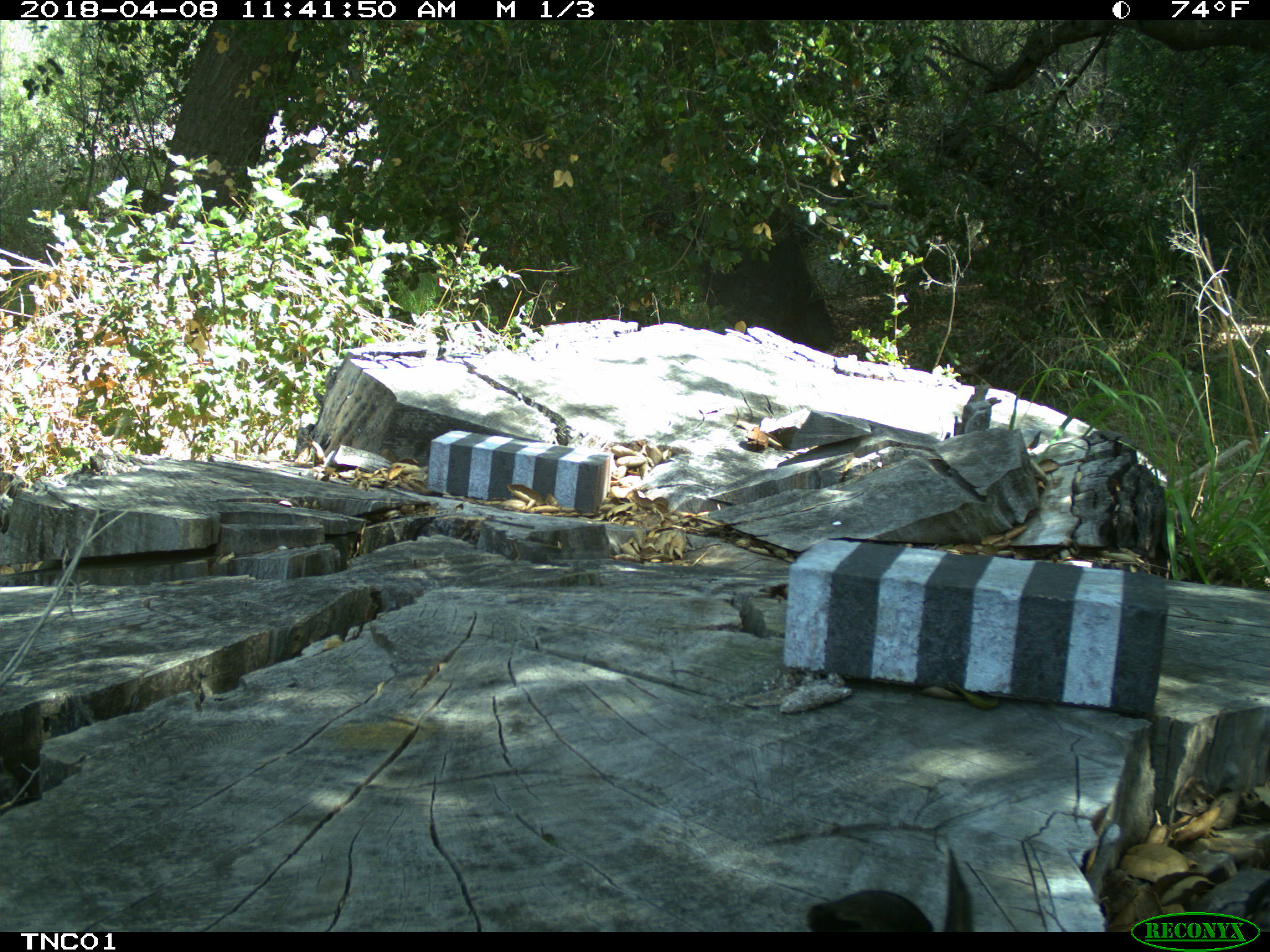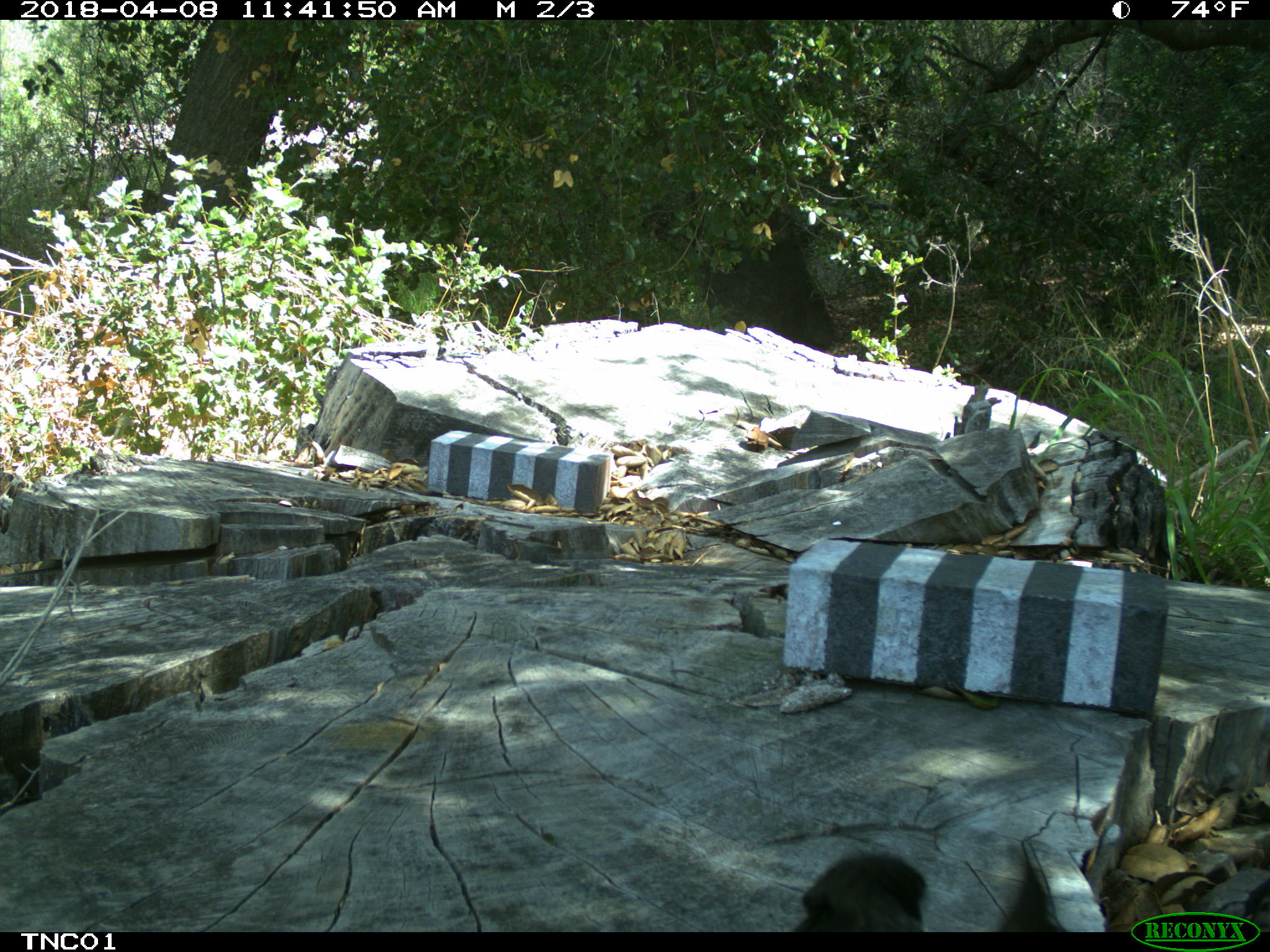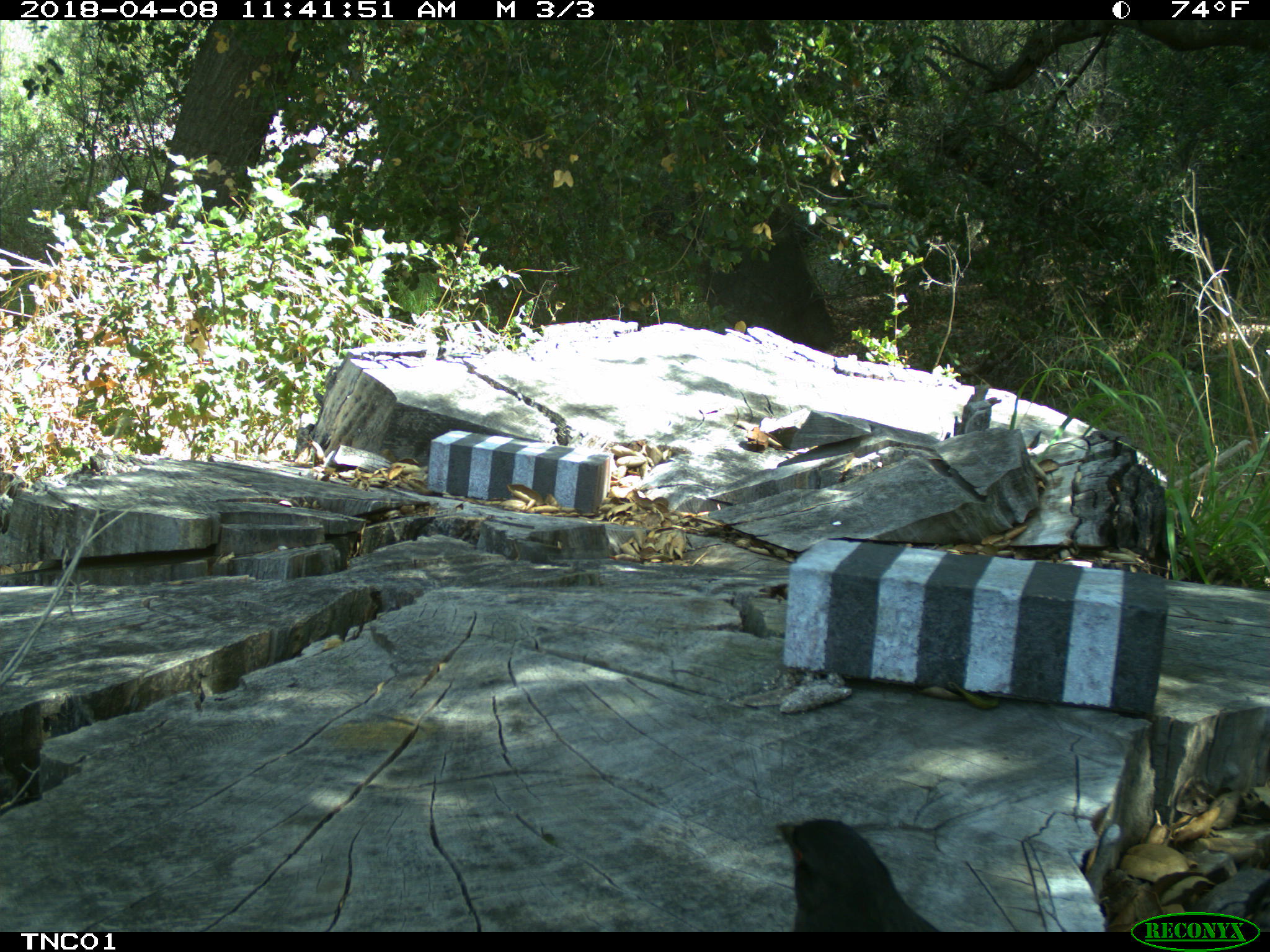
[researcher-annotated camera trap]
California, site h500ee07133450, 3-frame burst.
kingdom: Animalia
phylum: Chordata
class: Aves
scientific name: Aves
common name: bird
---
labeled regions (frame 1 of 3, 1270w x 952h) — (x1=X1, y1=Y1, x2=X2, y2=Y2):
bird: (x1=804, y1=888, x2=935, y2=932)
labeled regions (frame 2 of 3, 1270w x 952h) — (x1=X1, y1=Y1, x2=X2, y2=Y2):
bird: (x1=792, y1=845, x2=928, y2=930)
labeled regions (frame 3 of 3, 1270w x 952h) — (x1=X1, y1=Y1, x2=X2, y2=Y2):
bird: (x1=776, y1=819, x2=939, y2=932)